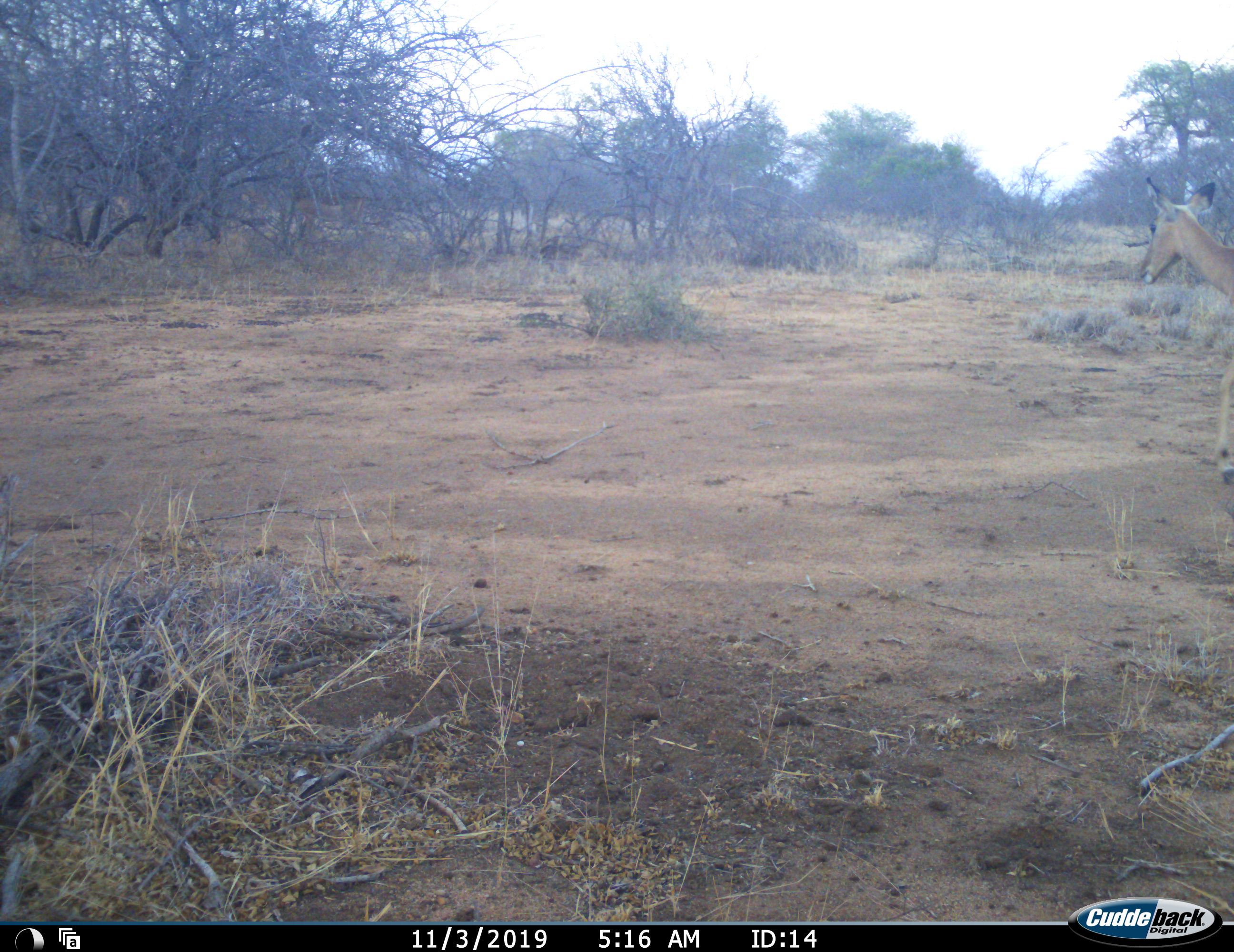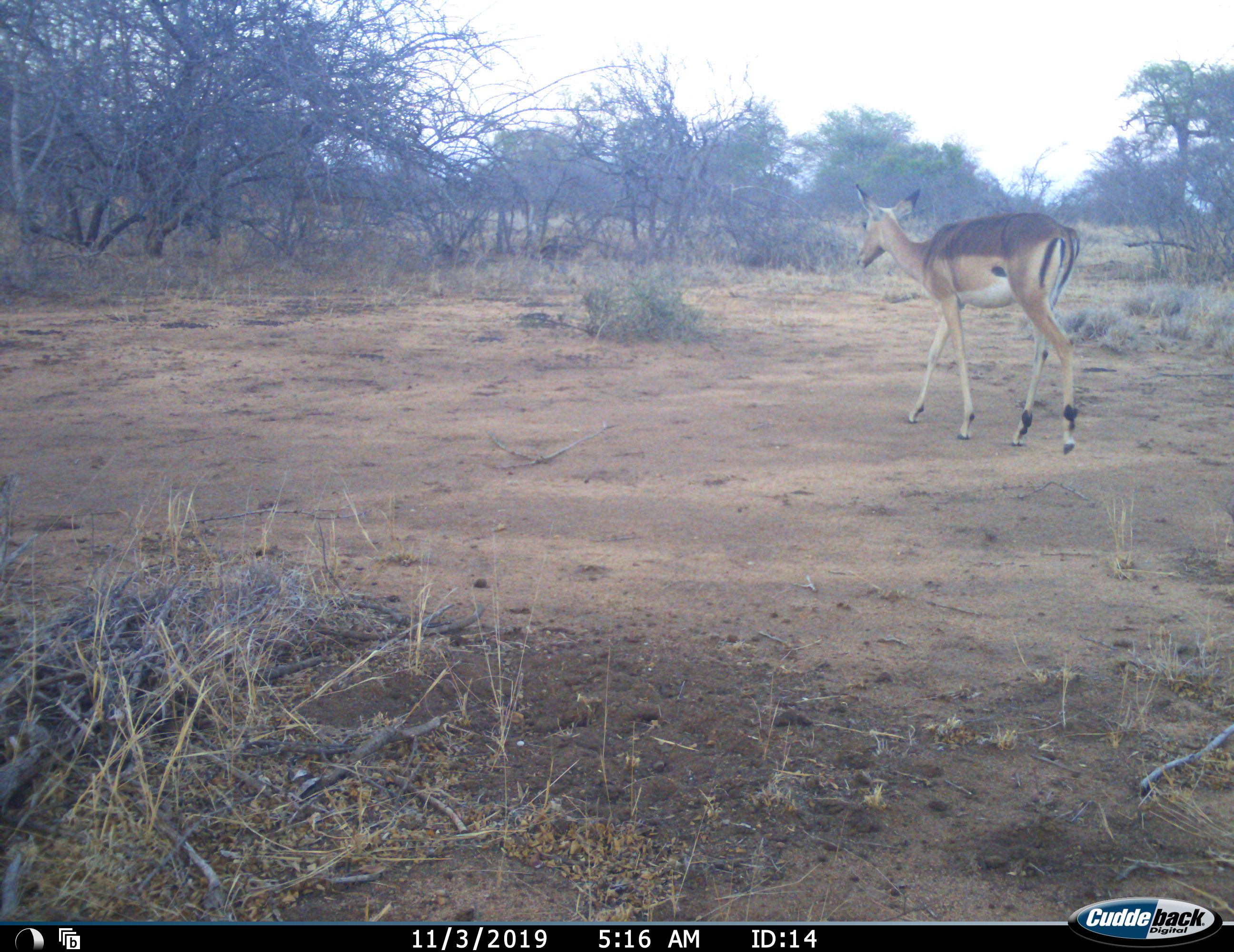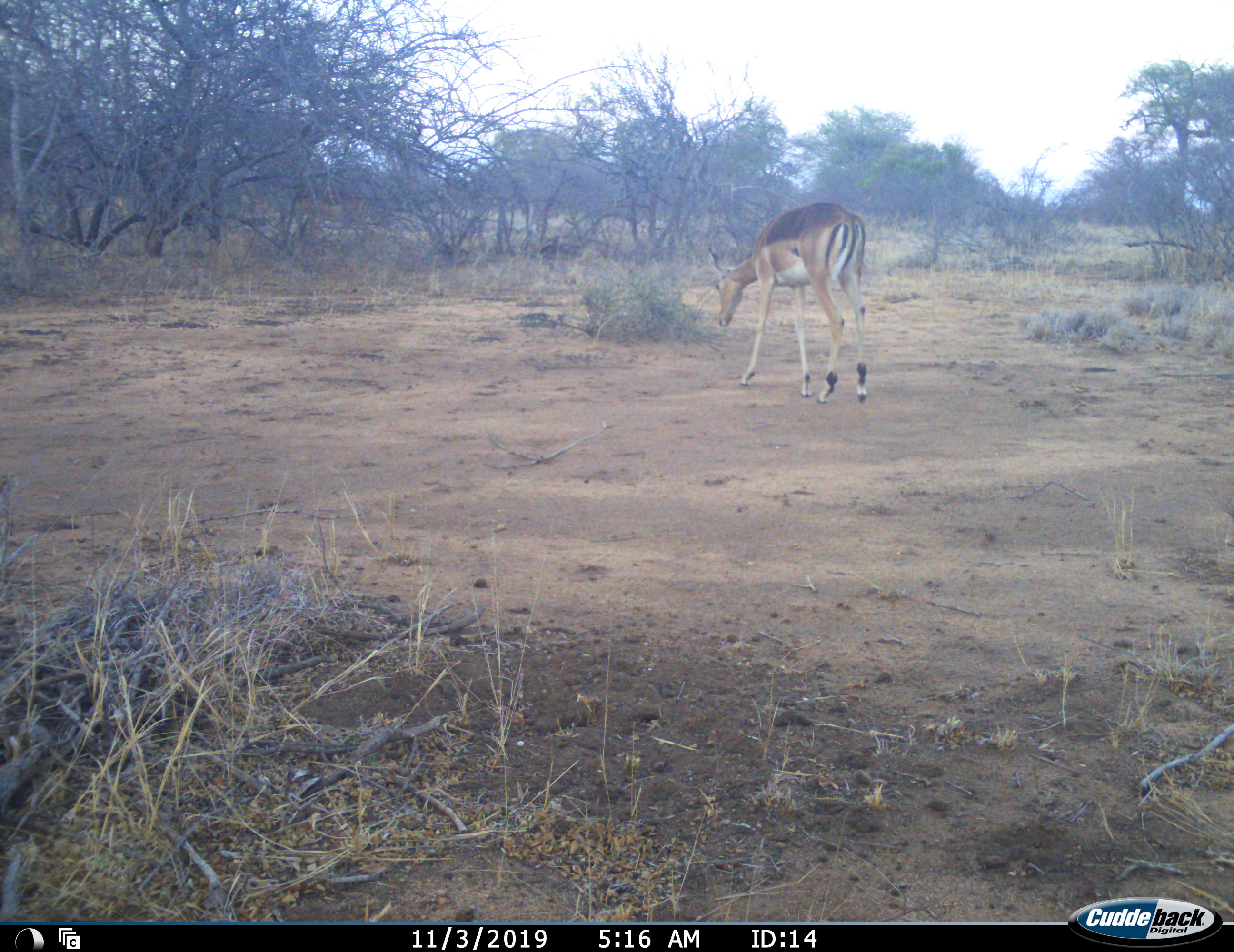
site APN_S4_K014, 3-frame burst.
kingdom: Animalia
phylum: Chordata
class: Mammalia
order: Artiodactyla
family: Bovidae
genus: Aepyceros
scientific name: Aepyceros melampus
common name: impala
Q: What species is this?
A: Impala (Aepyceros melampus).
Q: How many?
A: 1.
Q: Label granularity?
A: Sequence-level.